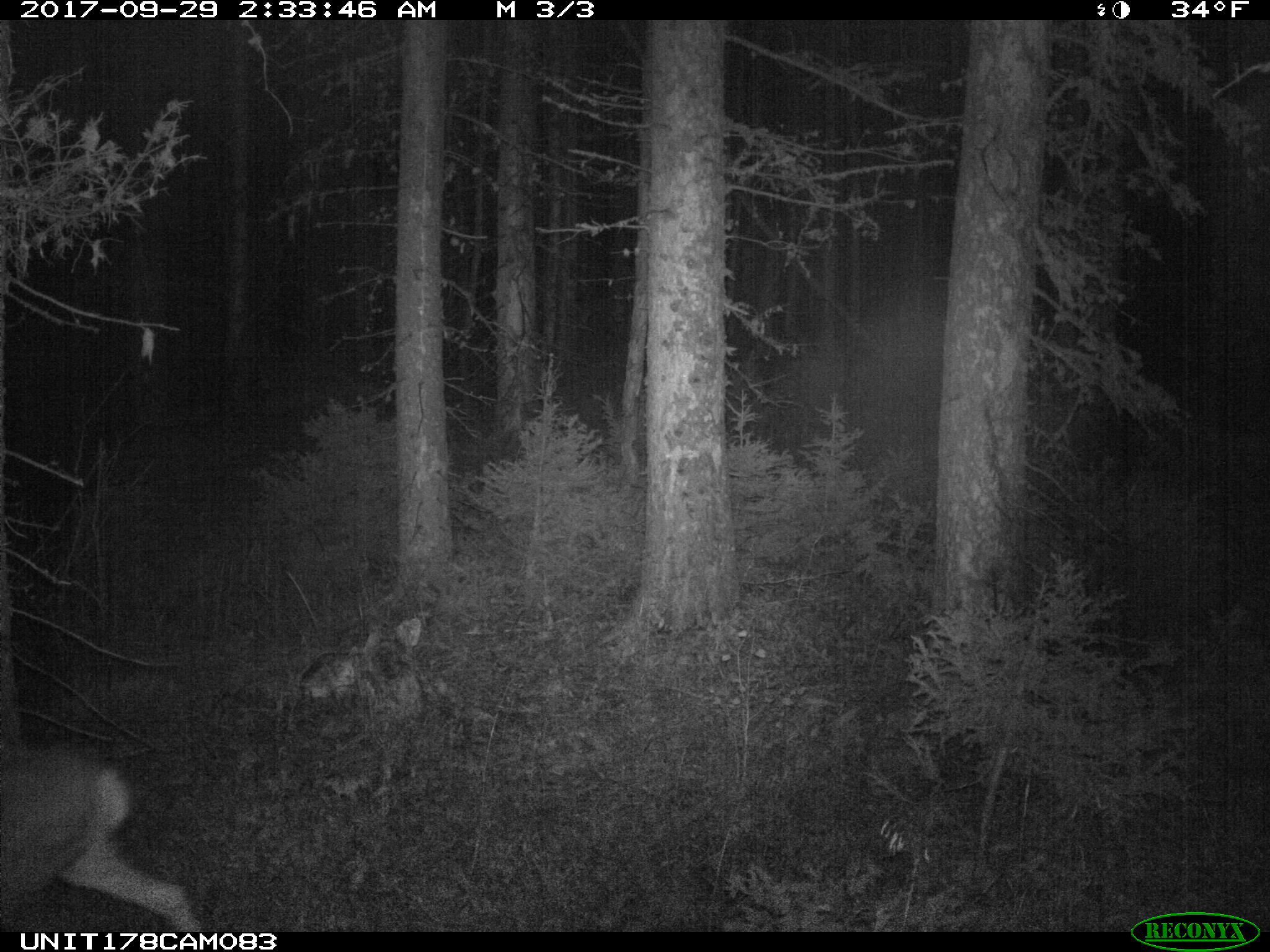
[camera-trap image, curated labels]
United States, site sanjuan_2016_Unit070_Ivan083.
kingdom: Animalia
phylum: Chordata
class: Mammalia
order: Artiodactyla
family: Cervidae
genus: Odocoileus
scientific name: Odocoileus hemionus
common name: mule deer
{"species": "Odocoileus hemionus (mule deer)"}